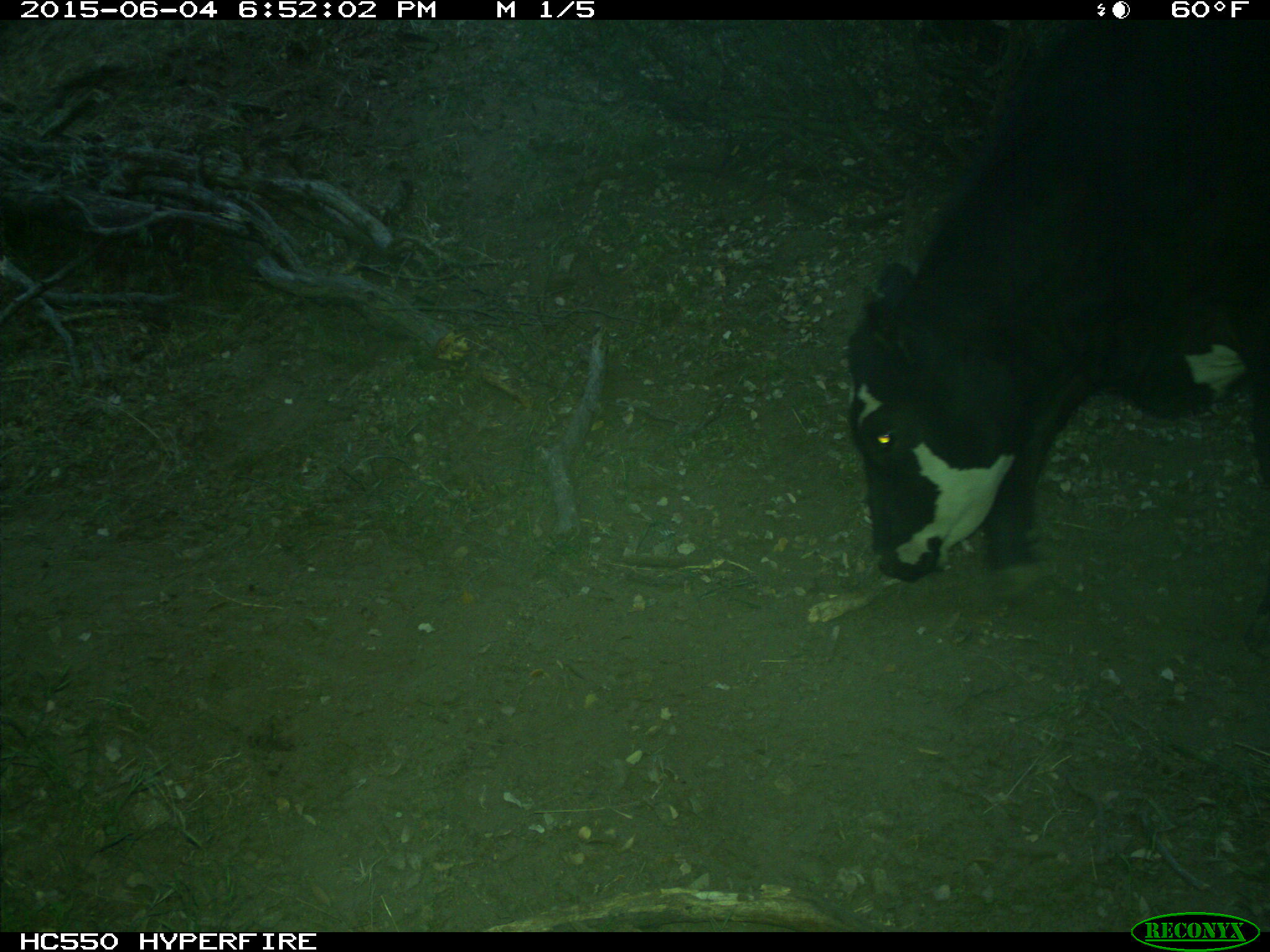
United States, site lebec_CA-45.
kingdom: Animalia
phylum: Chordata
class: Mammalia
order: Artiodactyla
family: Bovidae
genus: Bos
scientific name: Bos taurus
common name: domestic cow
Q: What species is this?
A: Bos taurus (domestic cow).